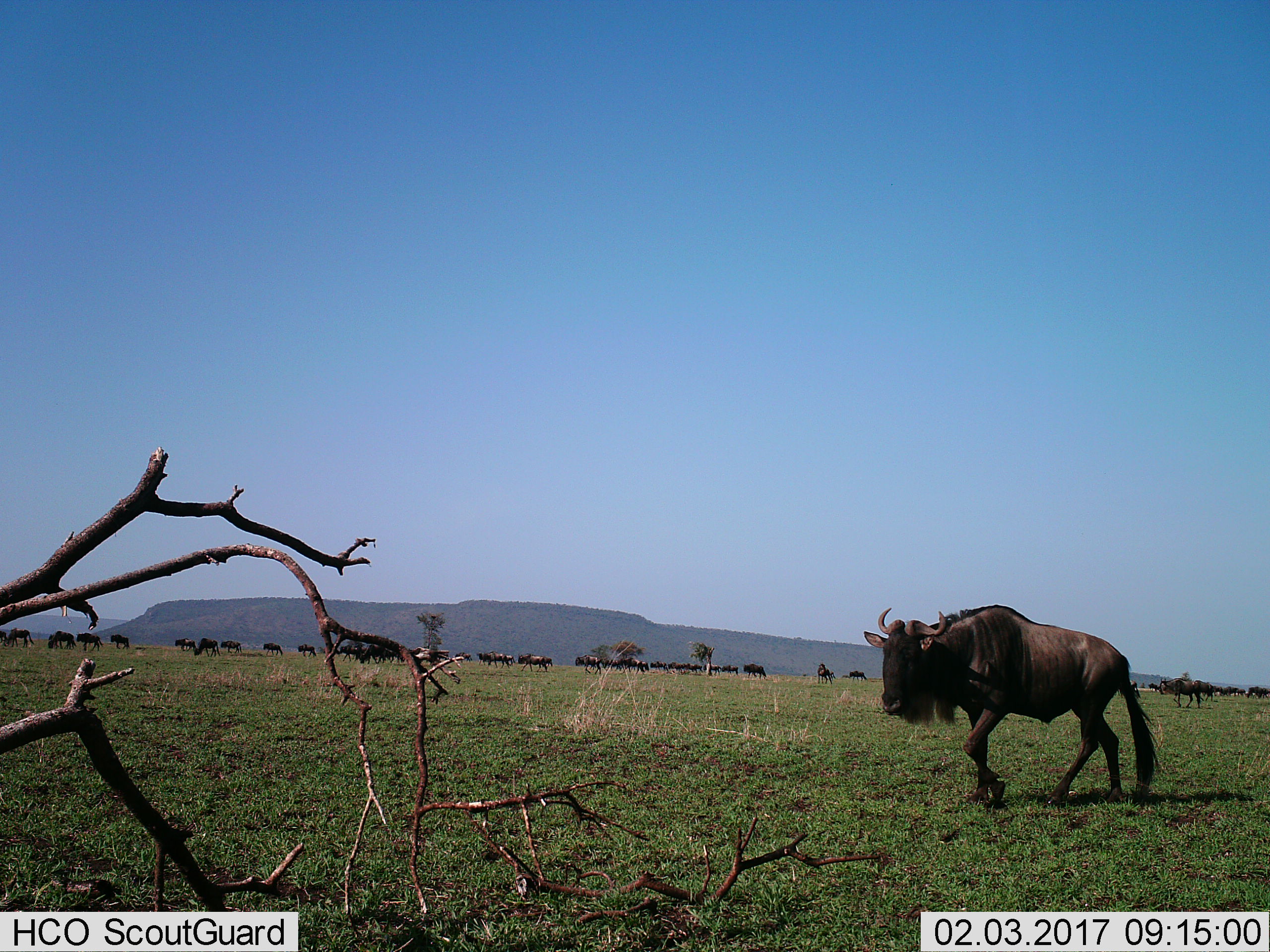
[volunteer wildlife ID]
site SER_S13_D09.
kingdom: Animalia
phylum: Chordata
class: Mammalia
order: Artiodactyla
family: Bovidae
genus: Connochaetes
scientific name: Connochaetes taurinus taurinus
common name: blue wildebeest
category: wildebeestblue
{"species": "wildebeestblue (blue wildebeest) (Connochaetes taurinus taurinus)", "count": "11-50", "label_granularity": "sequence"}